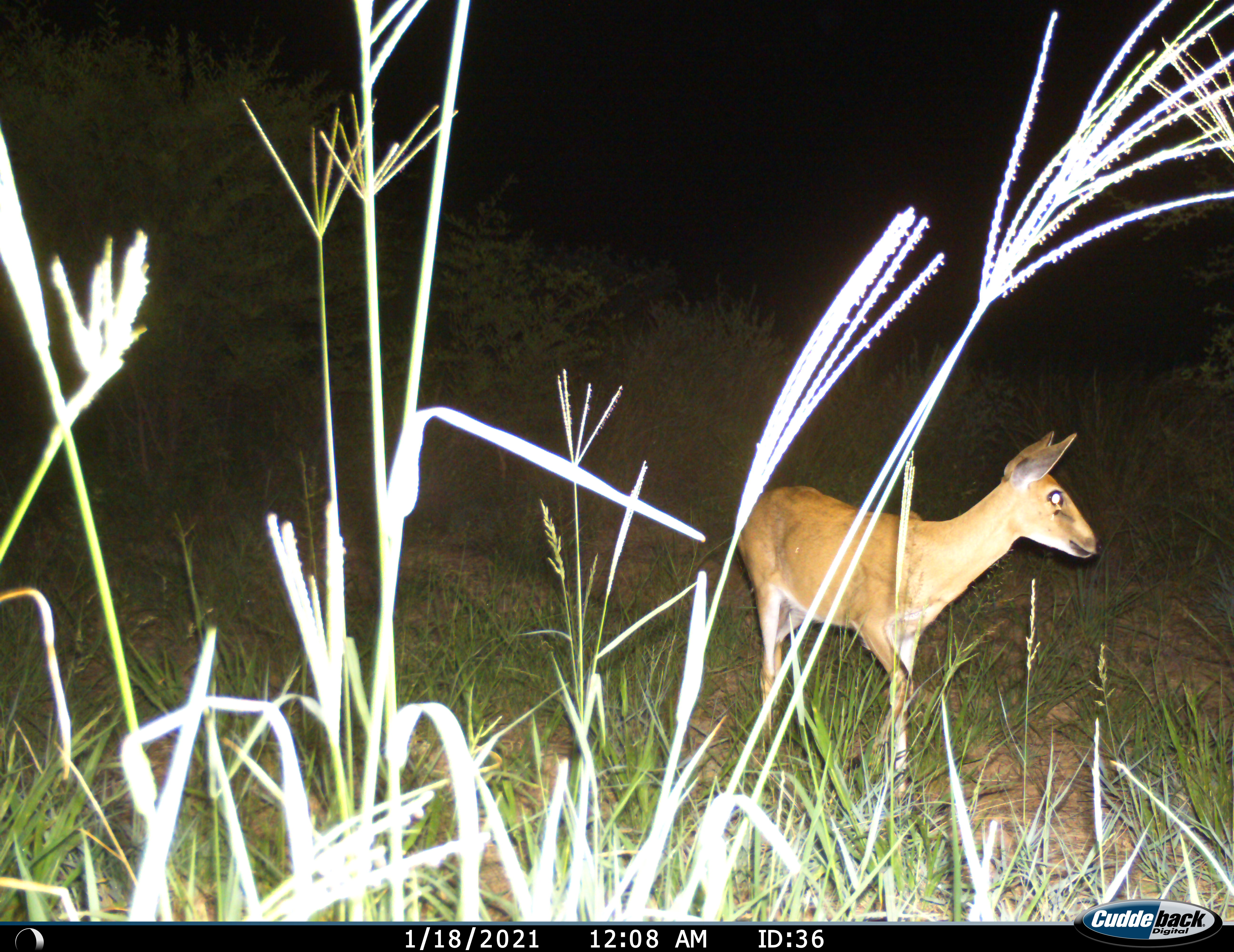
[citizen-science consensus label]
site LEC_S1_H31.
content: unidentified animal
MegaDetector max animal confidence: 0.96